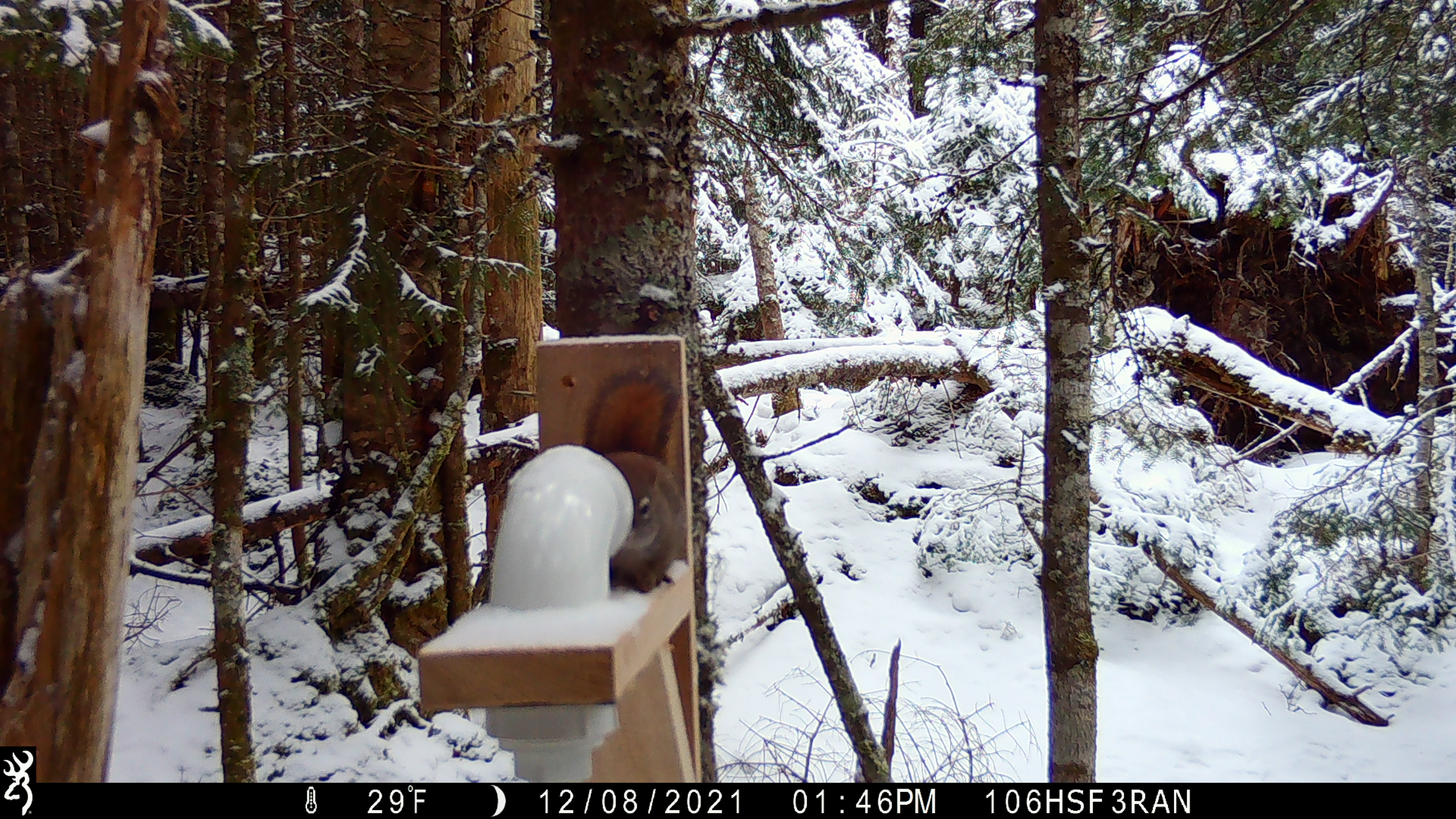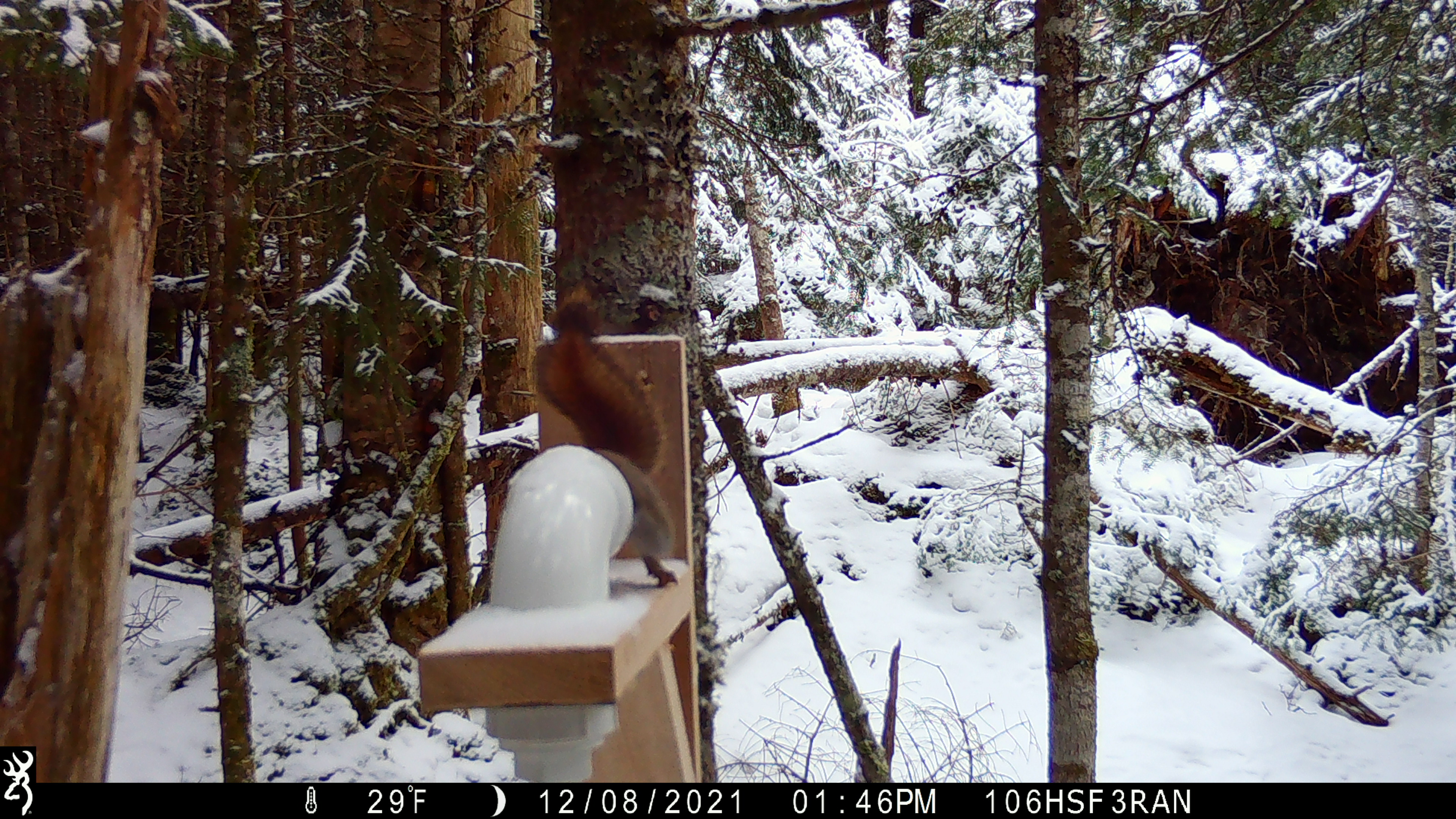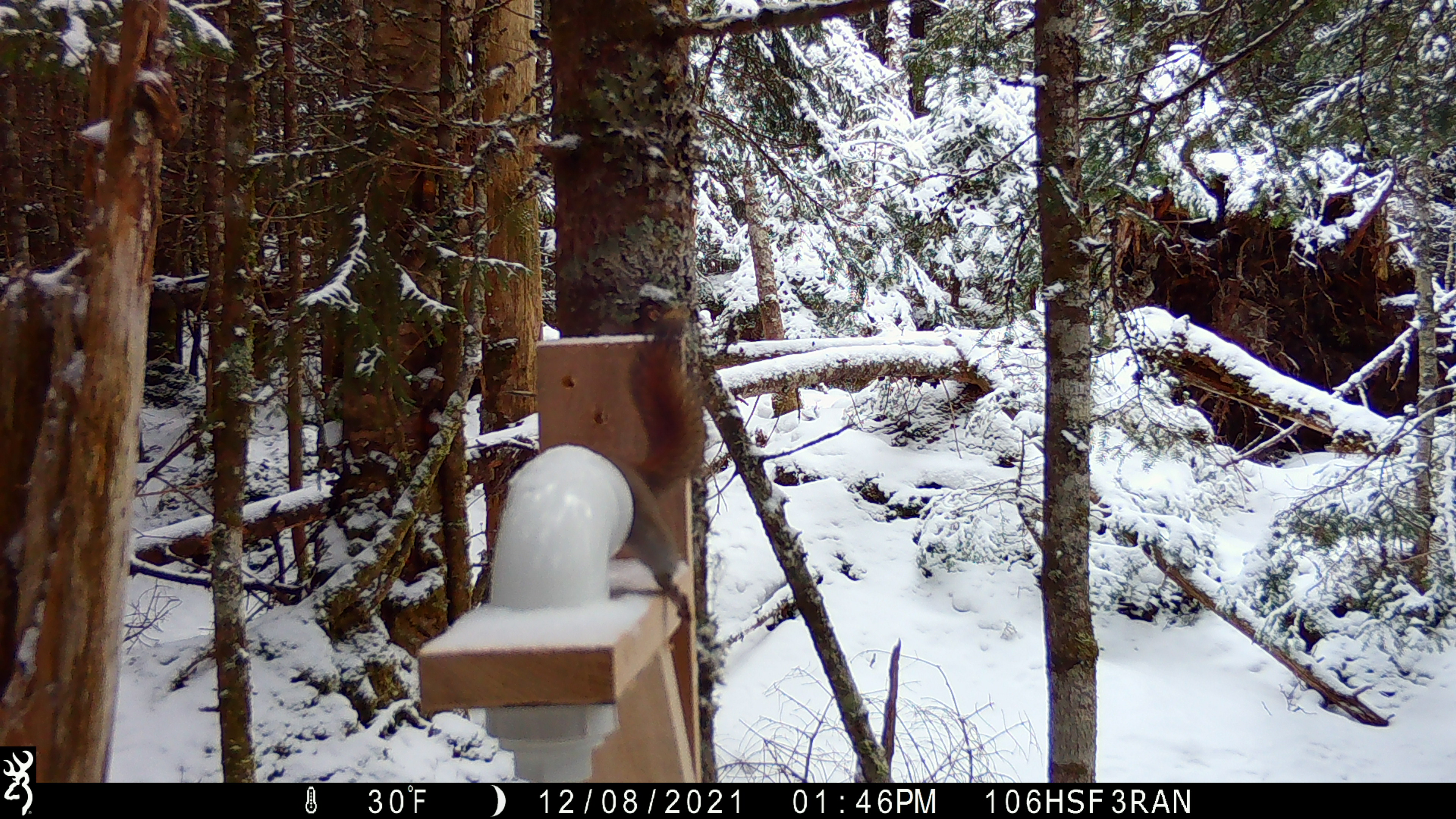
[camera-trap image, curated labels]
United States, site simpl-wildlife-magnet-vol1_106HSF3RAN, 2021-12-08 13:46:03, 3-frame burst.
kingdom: Animalia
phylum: Chordata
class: Mammalia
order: Rodentia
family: Sciuridae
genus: Tamiasciurus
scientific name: Tamiasciurus hudsonicus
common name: red squirrel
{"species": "red squirrel (Tamiasciurus hudsonicus)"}